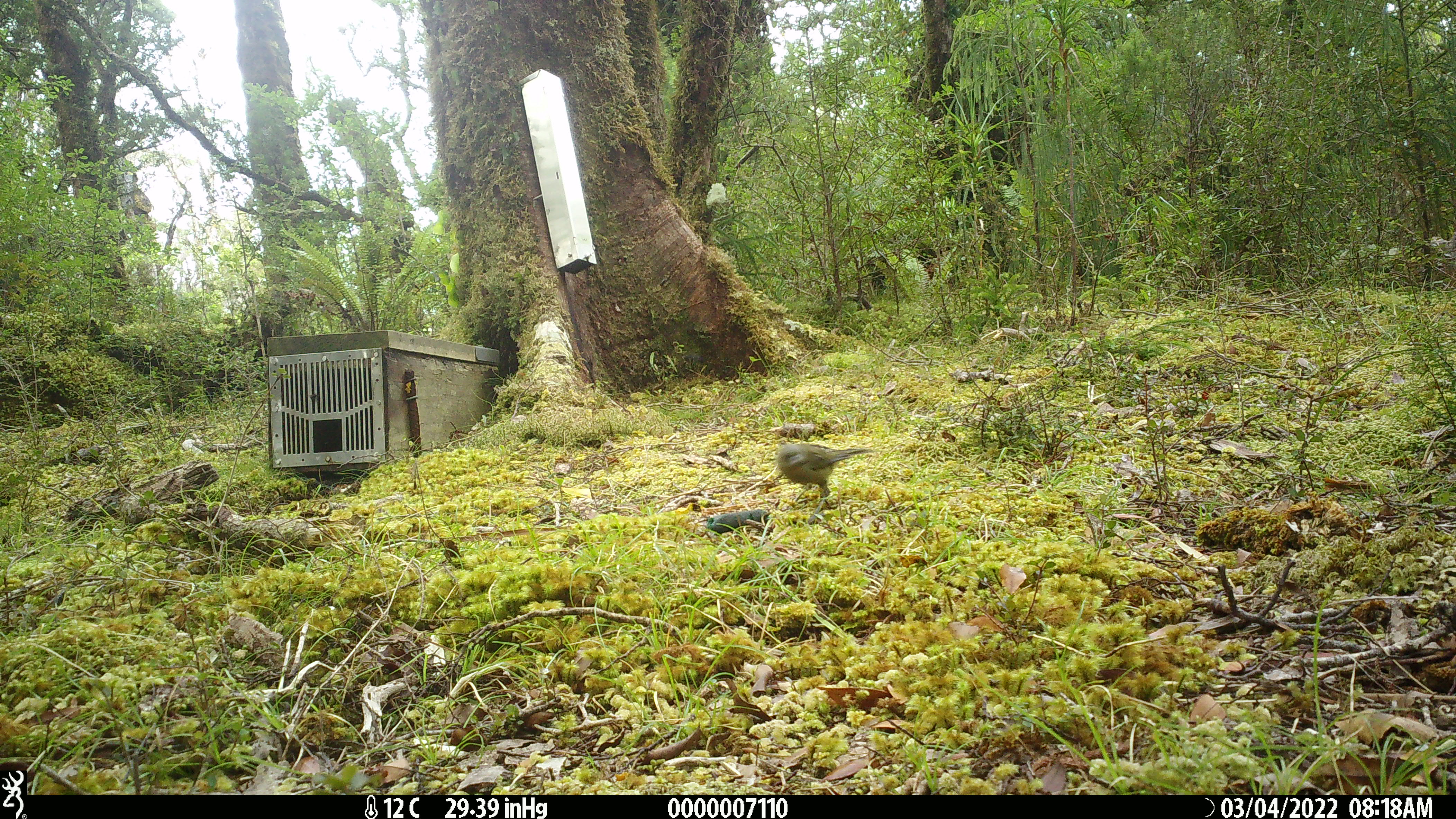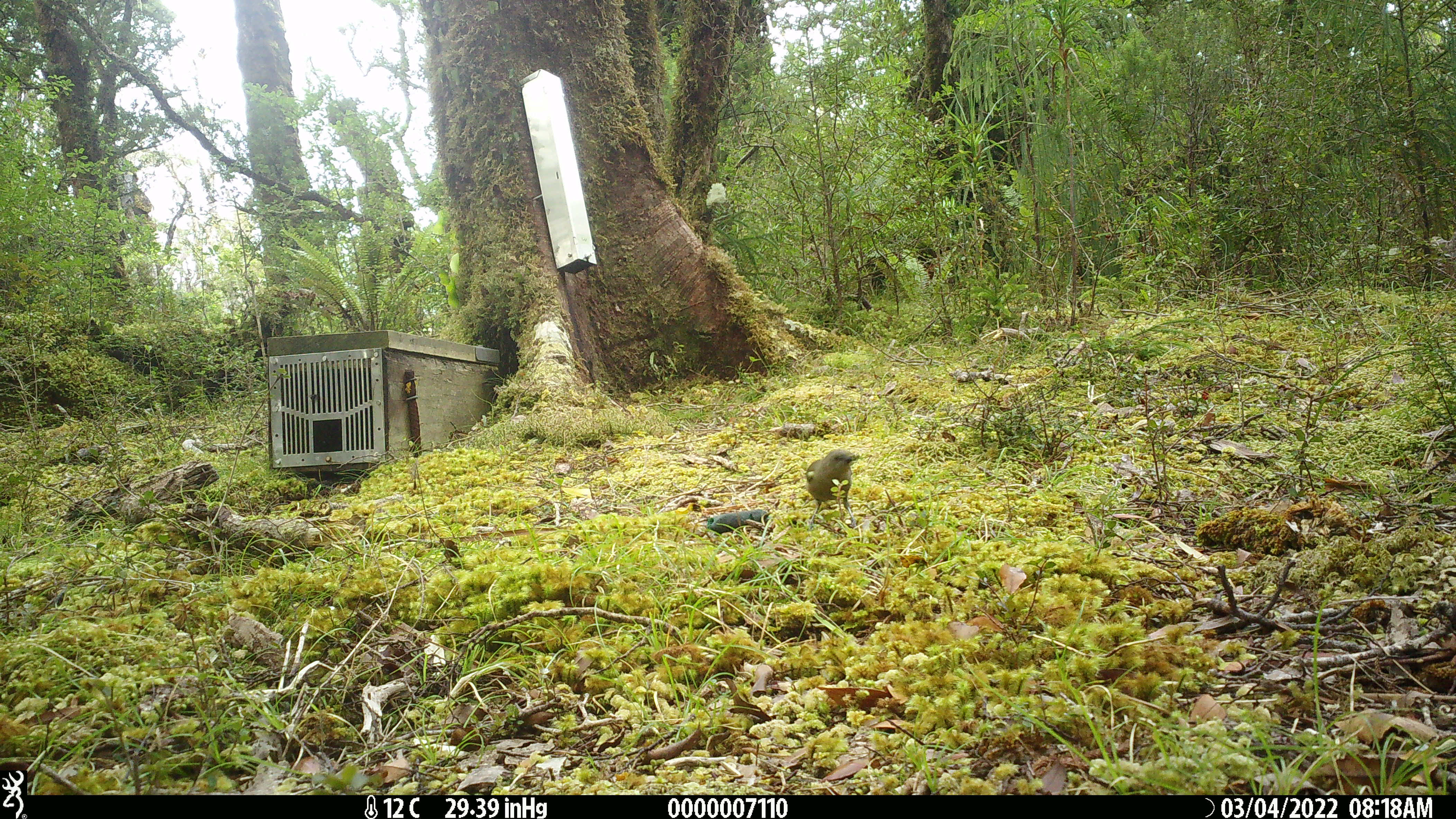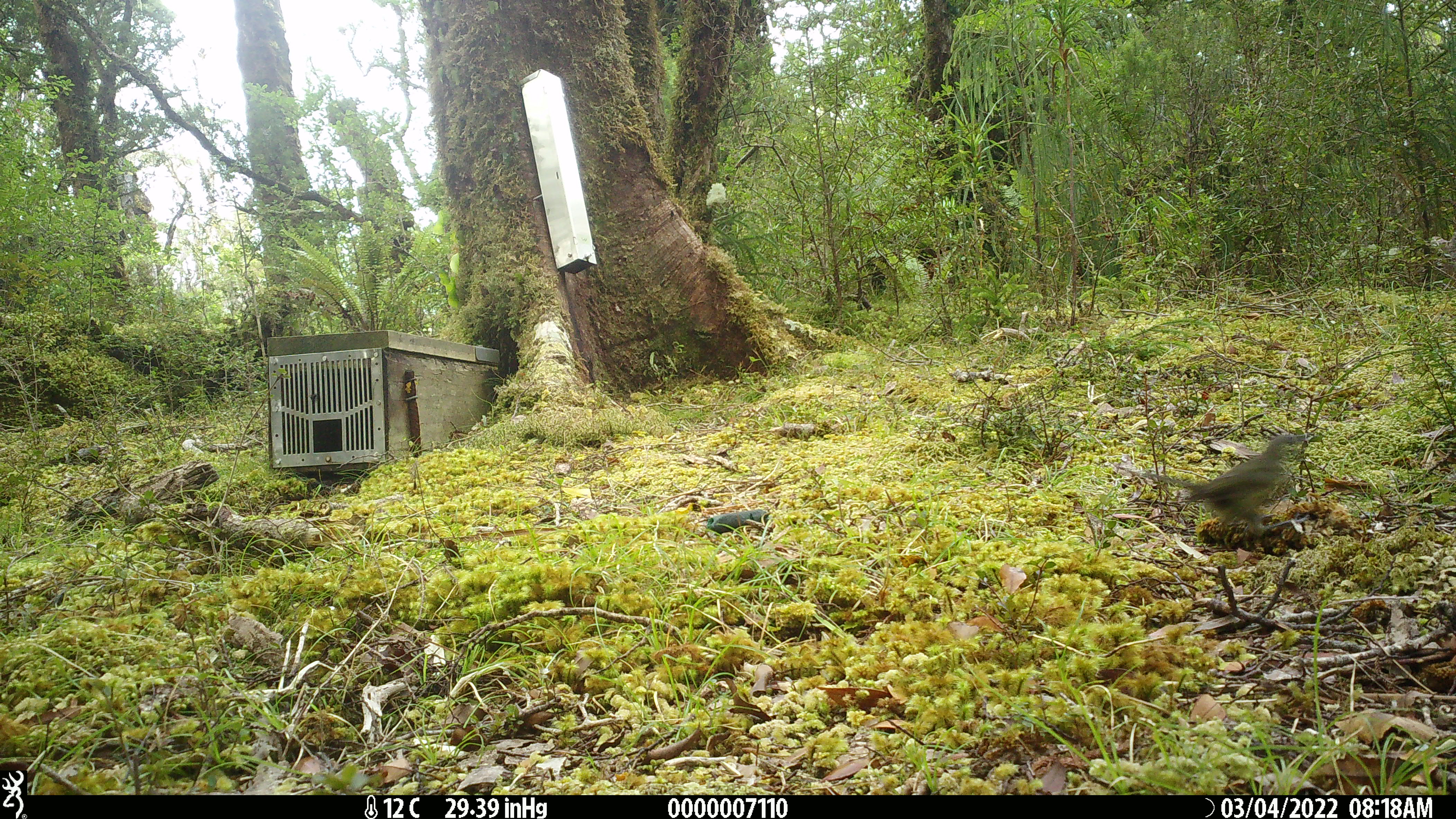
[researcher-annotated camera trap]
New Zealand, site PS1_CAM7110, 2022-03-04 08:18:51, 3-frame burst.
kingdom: Animalia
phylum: Chordata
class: Aves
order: Passeriformes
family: Meliphagidae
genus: Anthornis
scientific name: Anthornis melanura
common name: new zealand bellbird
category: bellbird